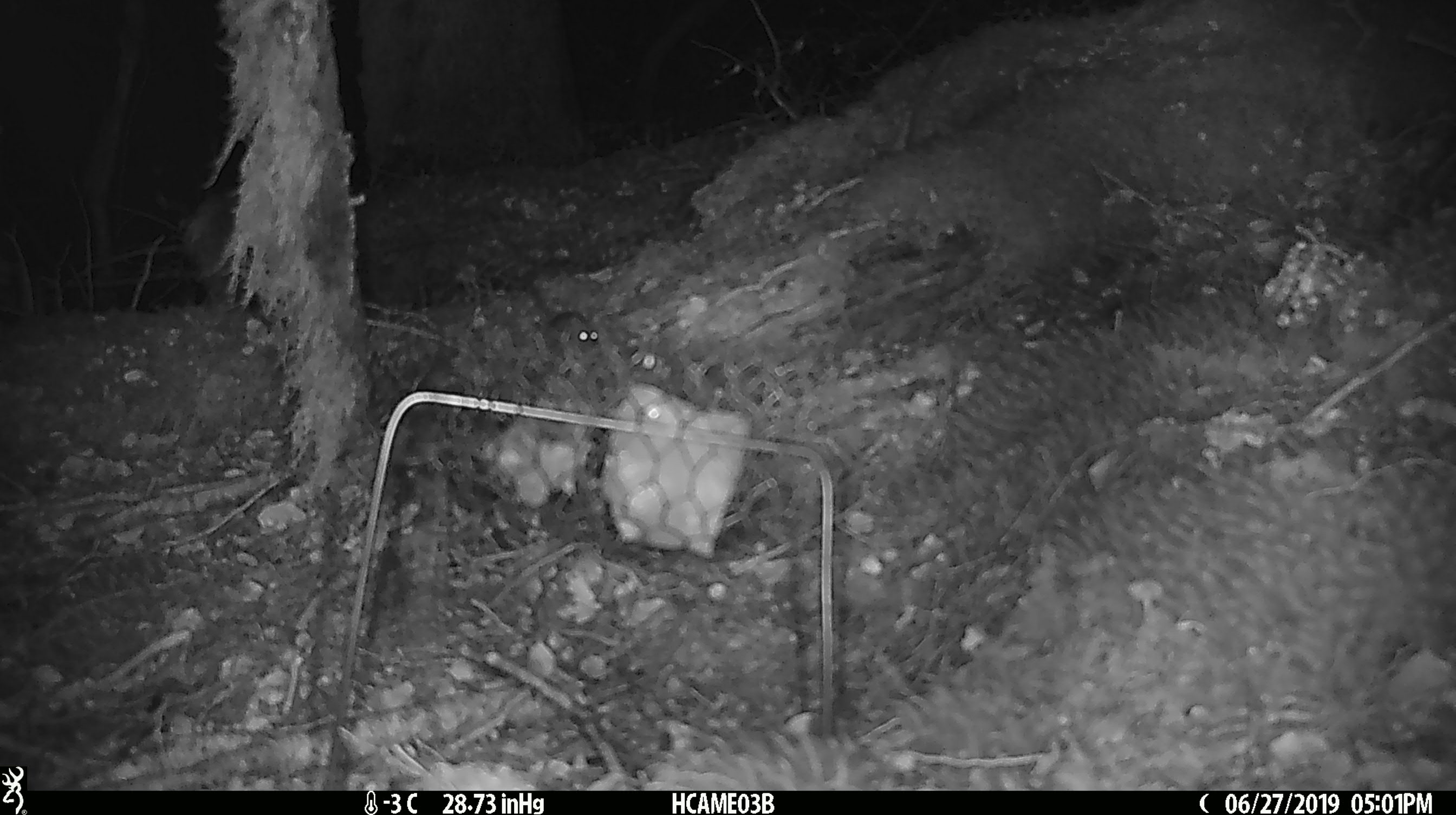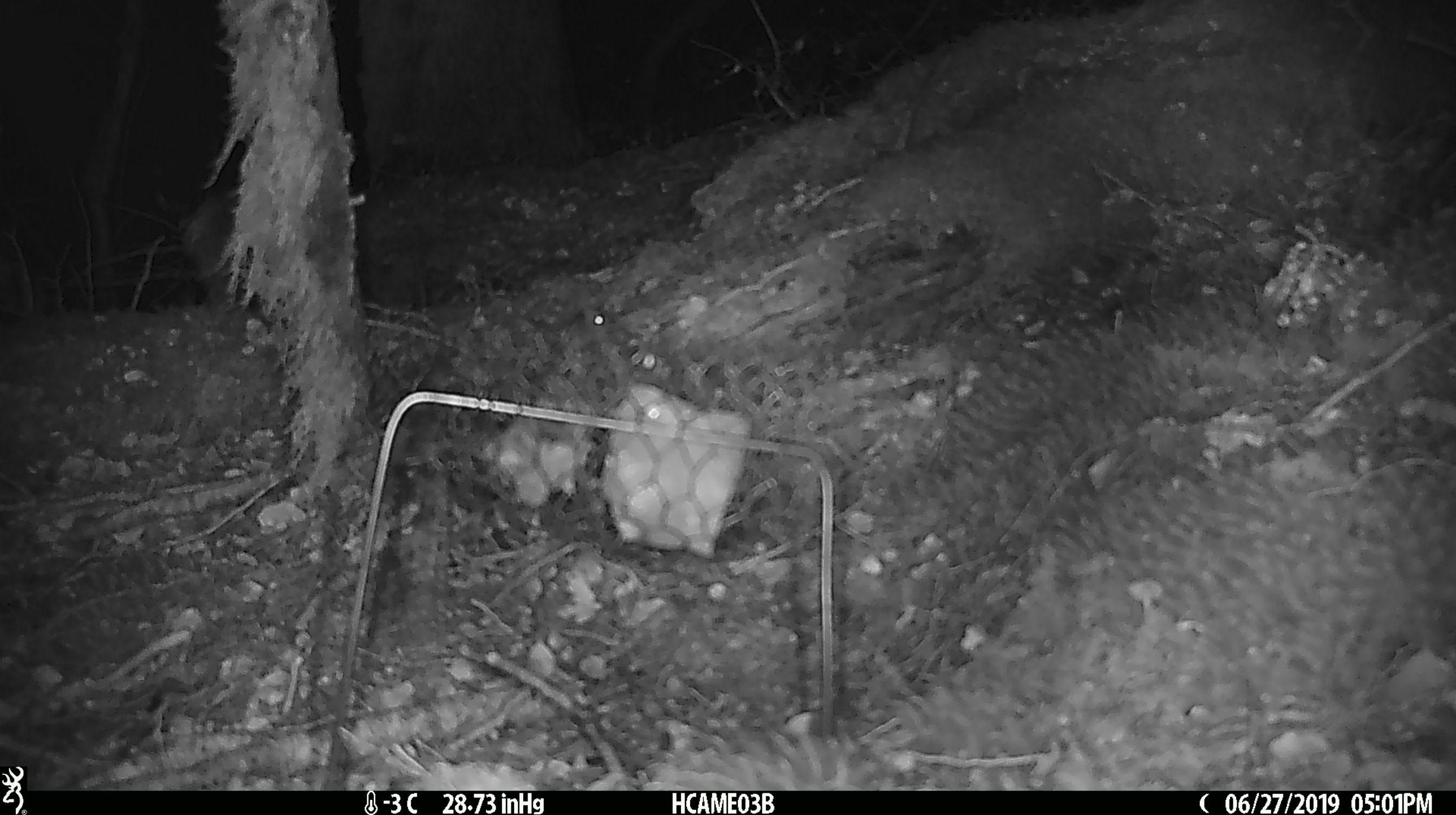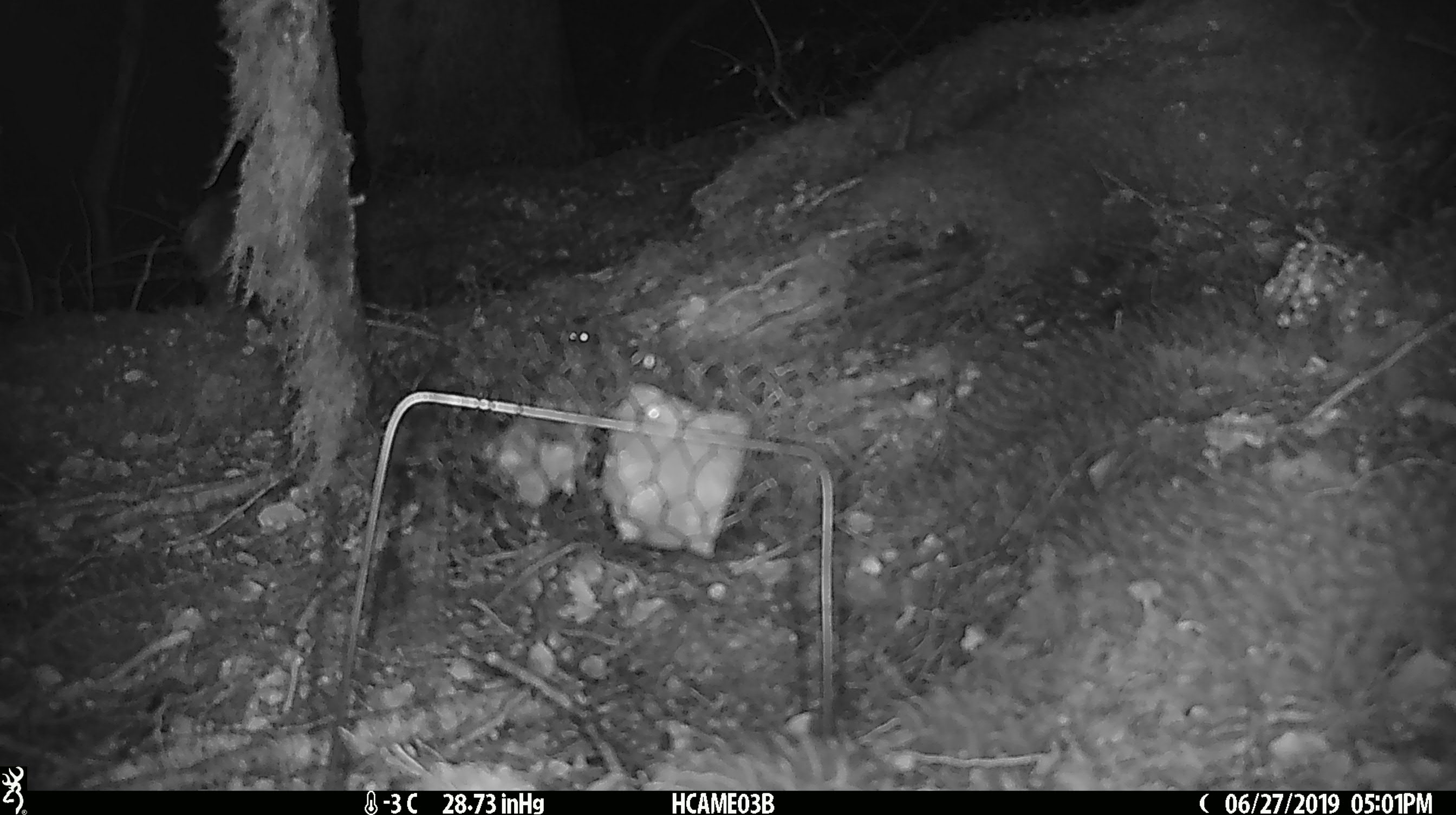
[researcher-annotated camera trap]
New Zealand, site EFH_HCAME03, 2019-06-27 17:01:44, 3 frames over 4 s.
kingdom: Animalia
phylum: Chordata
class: Mammalia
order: Rodentia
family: Muridae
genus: Mus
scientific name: Mus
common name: mouse